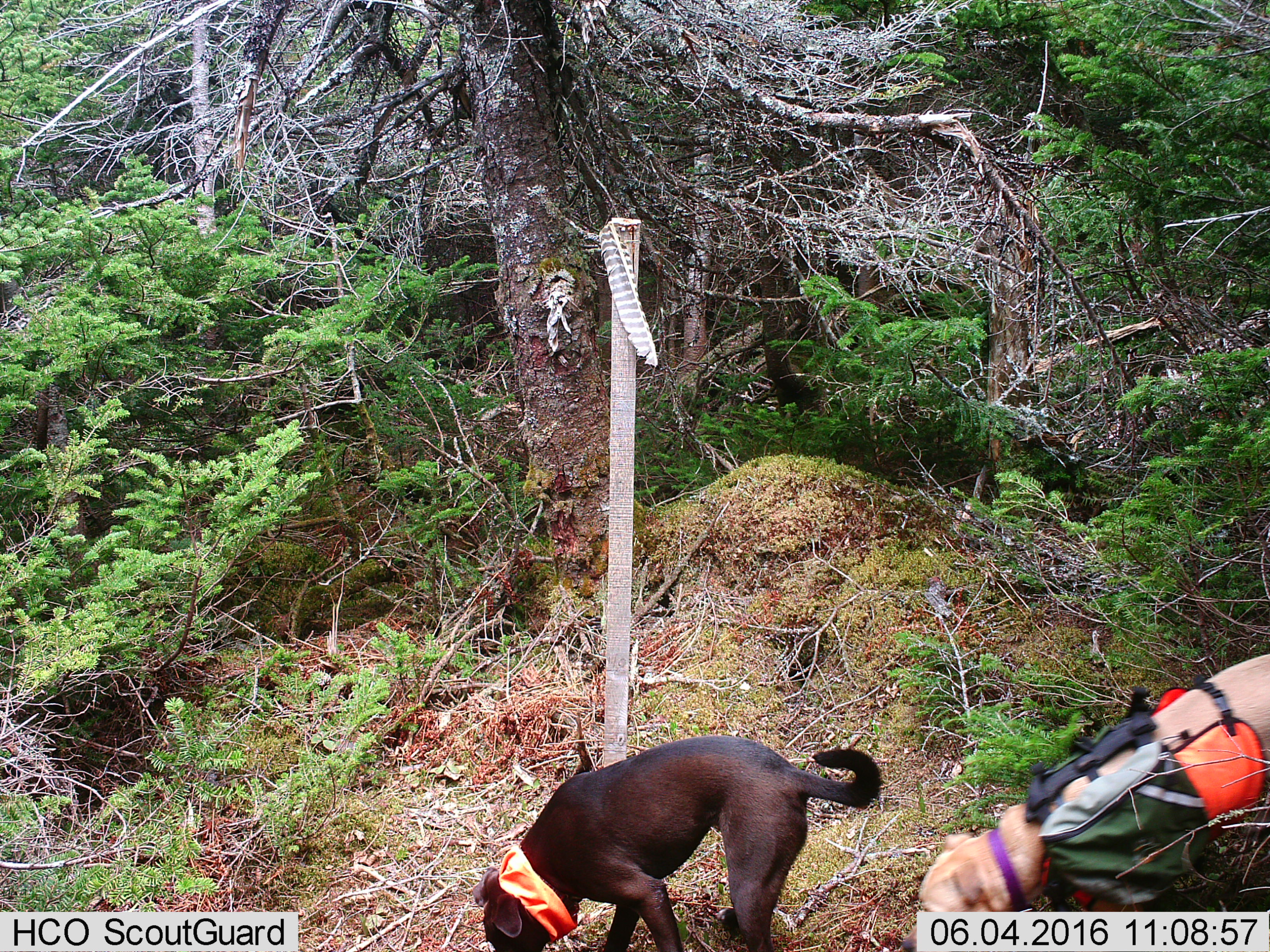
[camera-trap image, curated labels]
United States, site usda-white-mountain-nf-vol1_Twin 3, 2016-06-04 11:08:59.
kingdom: Animalia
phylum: Chordata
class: Mammalia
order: Carnivora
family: Canidae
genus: Canis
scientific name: Canis familiaris familiaris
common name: domestic dog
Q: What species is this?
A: Domestic dog (Canis familiaris familiaris).